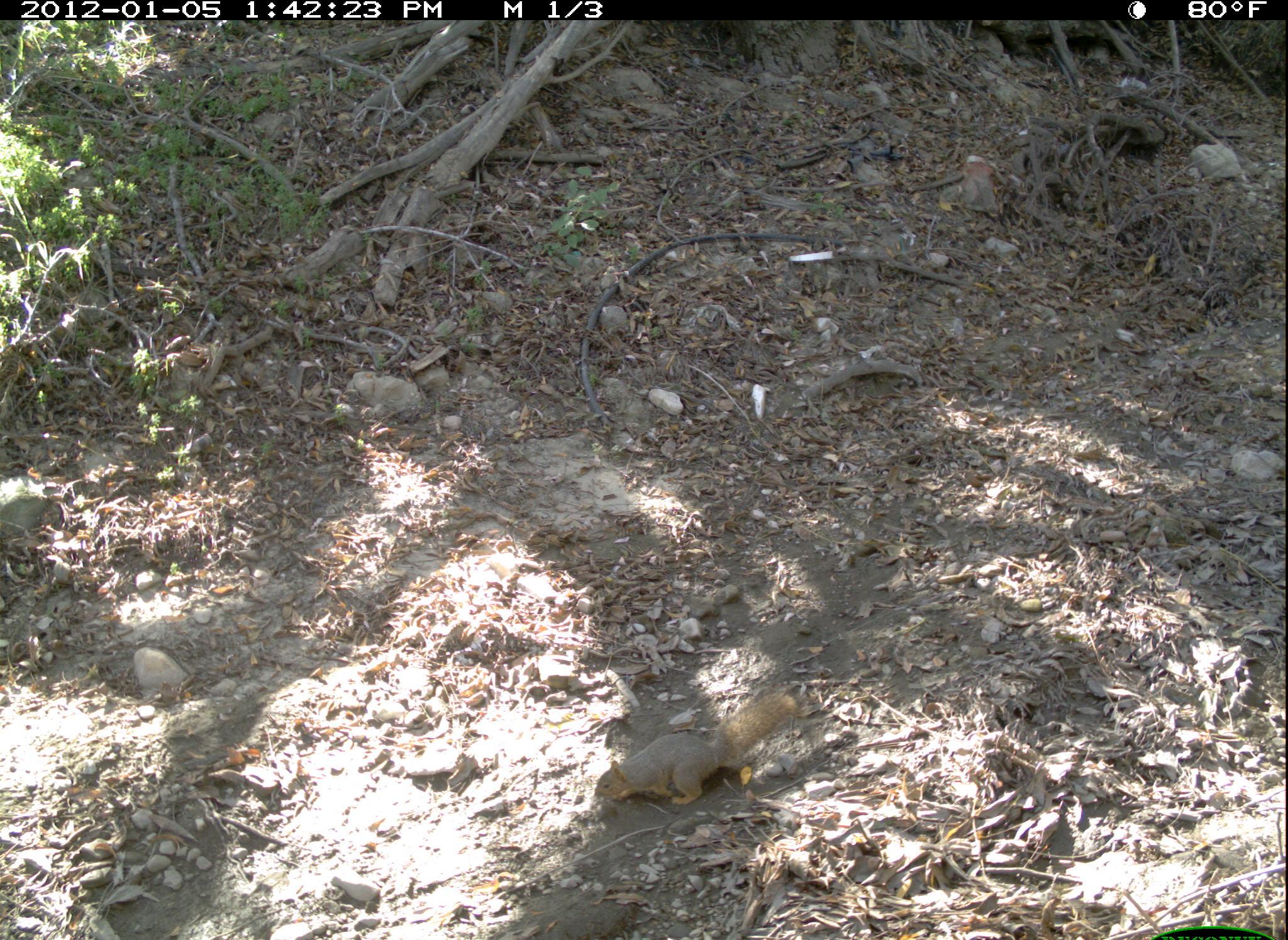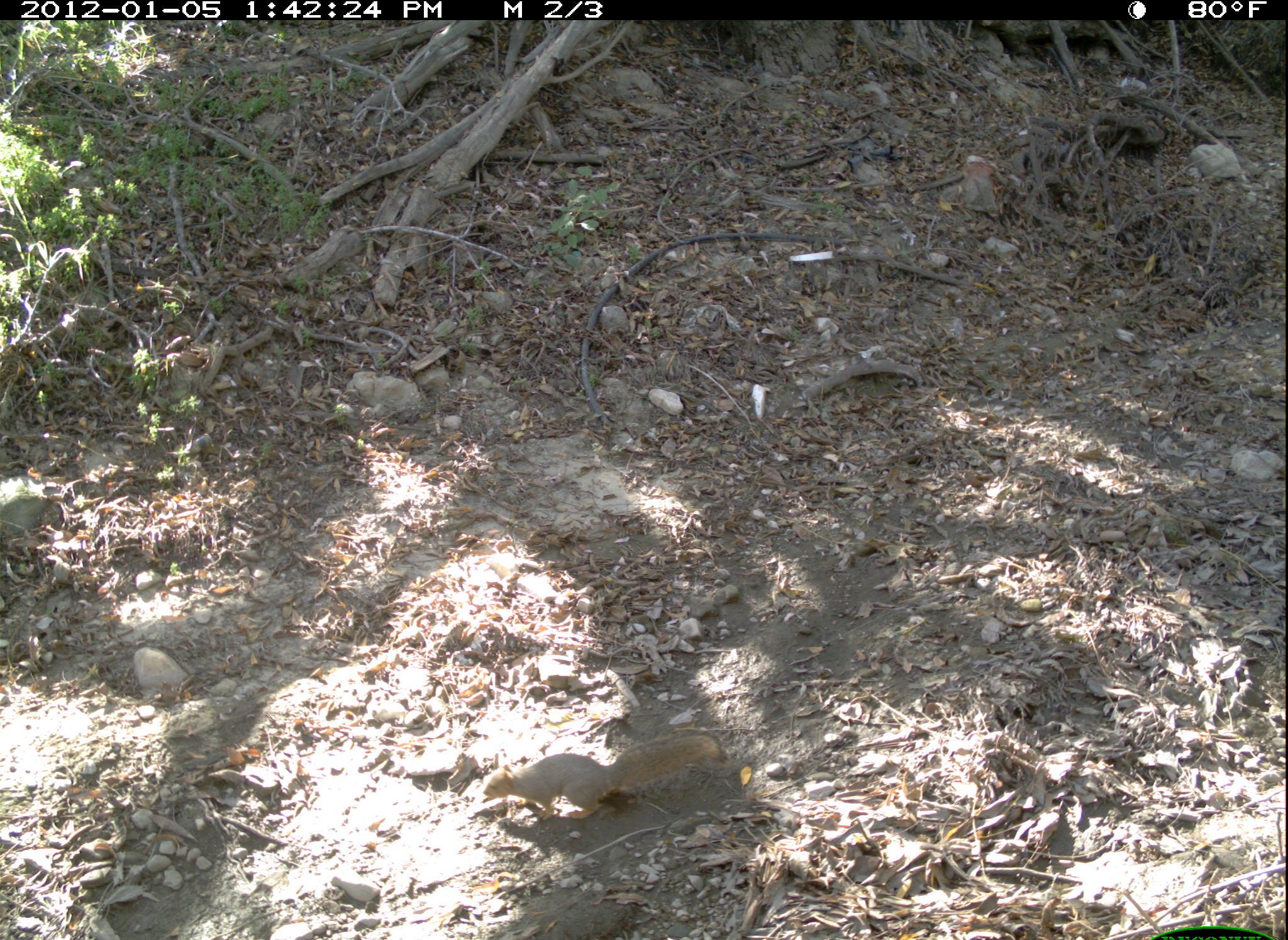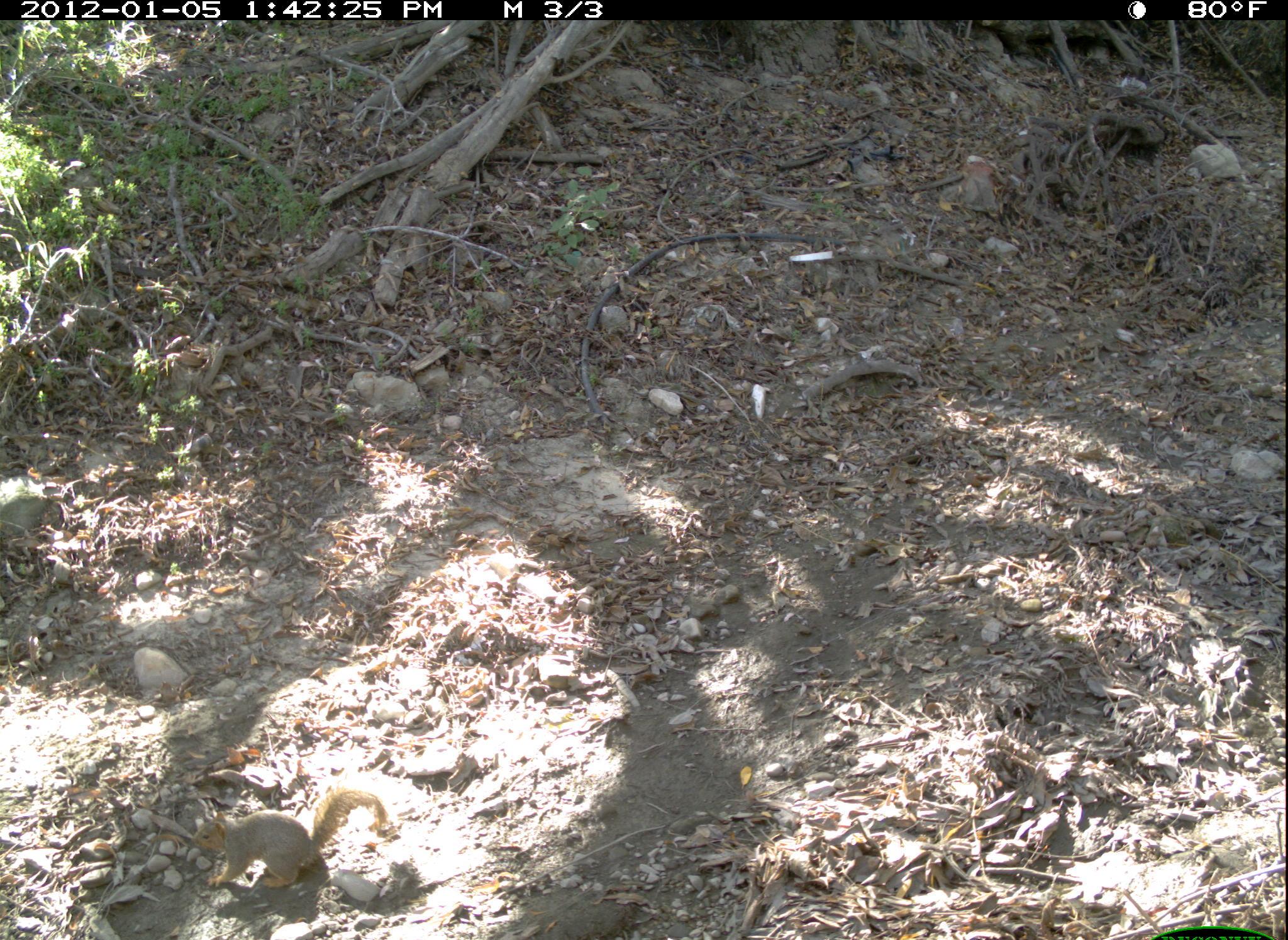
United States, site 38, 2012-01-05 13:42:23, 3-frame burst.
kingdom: Animalia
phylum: Chordata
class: Mammalia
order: Rodentia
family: Sciuridae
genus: Sciurus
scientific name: Sciurus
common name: squirrel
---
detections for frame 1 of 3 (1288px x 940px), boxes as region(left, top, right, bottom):
squirrel: region(564, 665, 847, 844)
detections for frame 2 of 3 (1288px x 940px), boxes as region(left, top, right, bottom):
squirrel: region(480, 728, 734, 831)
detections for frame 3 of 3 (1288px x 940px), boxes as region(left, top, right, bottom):
squirrel: region(192, 773, 388, 905)